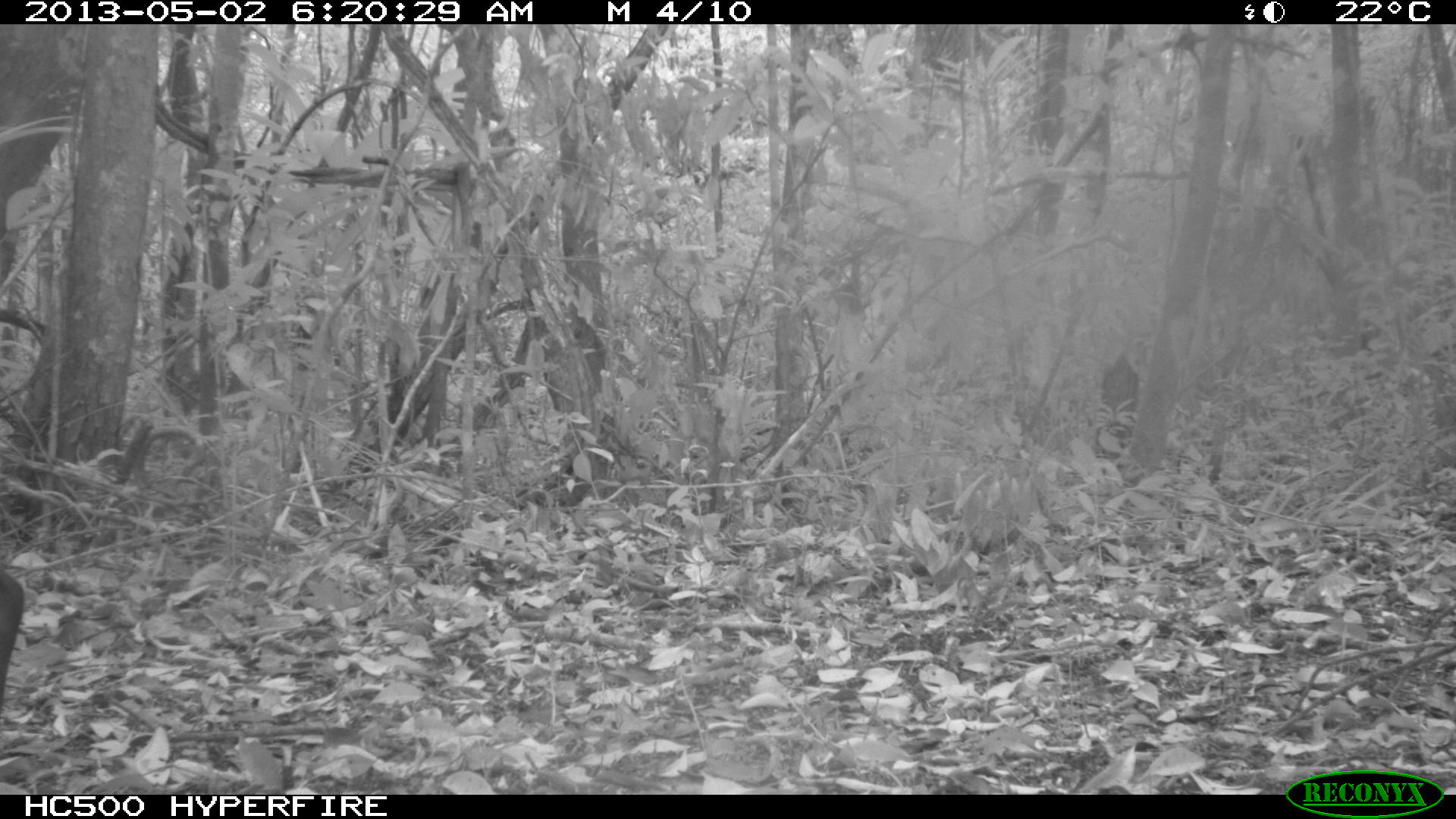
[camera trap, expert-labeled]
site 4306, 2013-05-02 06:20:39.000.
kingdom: Animalia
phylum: Chordata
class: Mammalia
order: Artiodactyla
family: Cervidae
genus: Mazama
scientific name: Mazama temama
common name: central american red brocket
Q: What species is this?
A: Mazama temama (central american red brocket).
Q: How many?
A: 1.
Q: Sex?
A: Male.